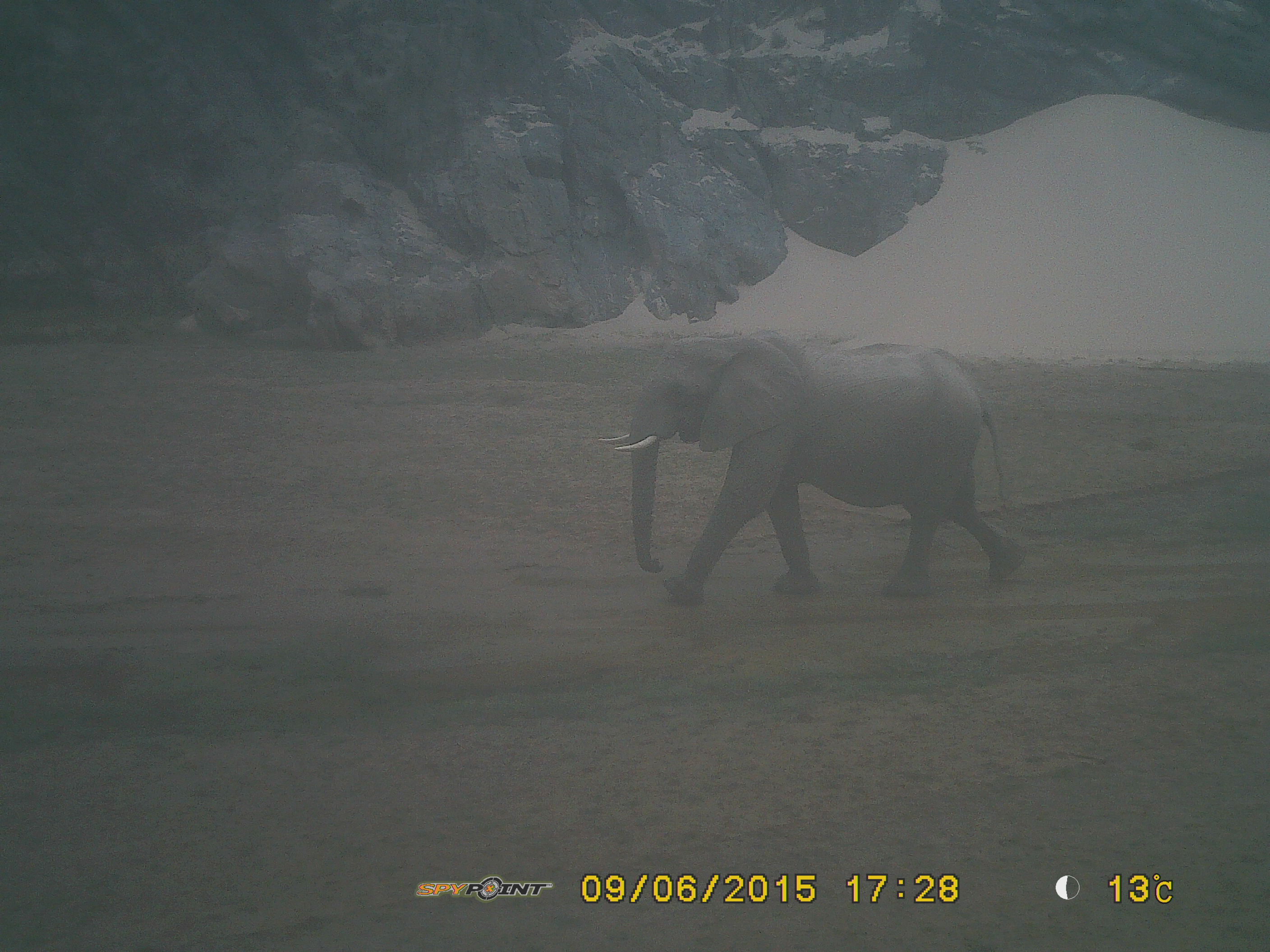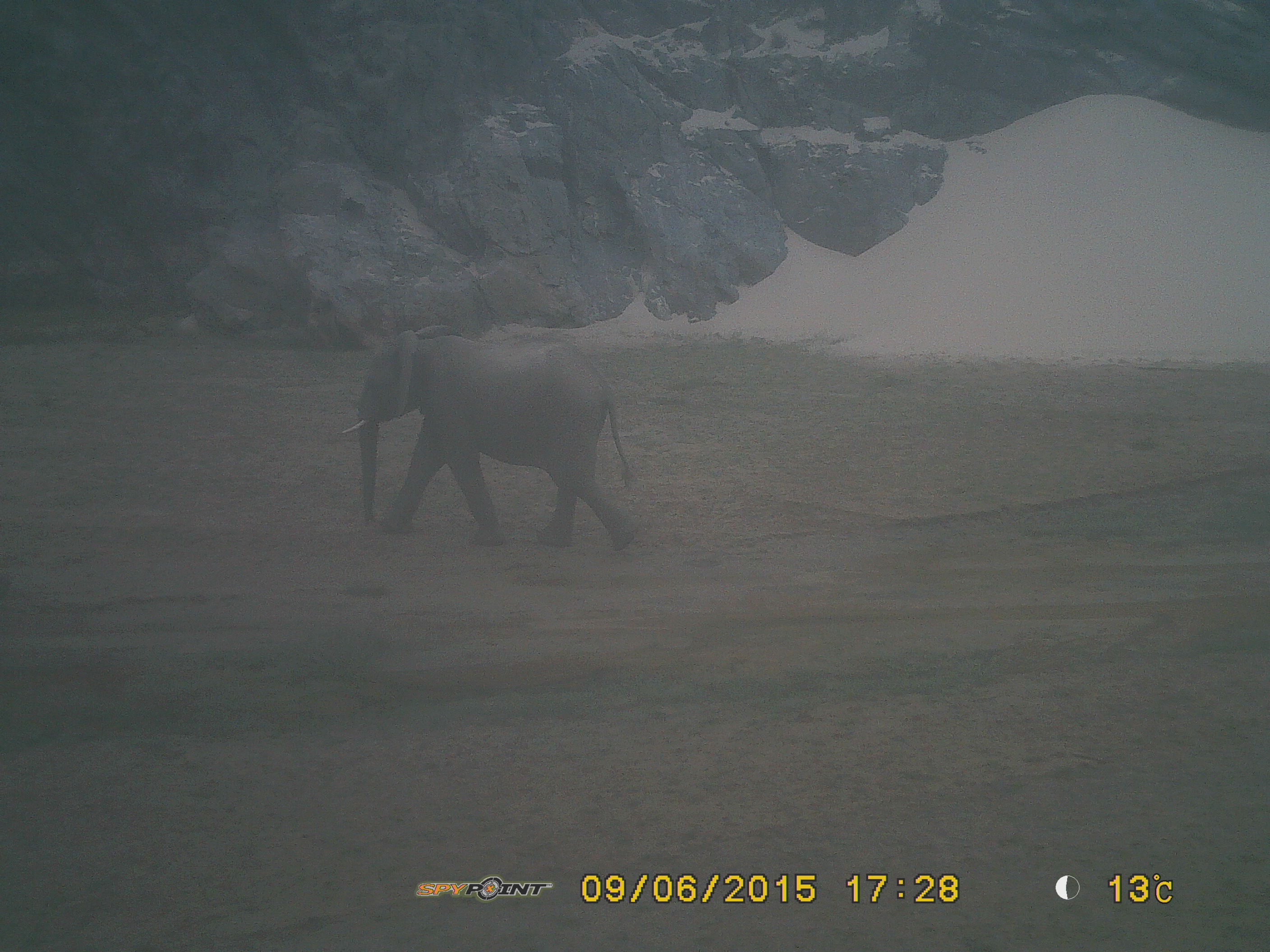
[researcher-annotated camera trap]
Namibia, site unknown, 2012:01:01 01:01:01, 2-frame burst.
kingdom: Animalia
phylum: Chordata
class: Mammalia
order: Proboscidea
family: Elephantidae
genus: Loxodonta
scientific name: Loxodonta africana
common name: african elephant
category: loxodanta africana